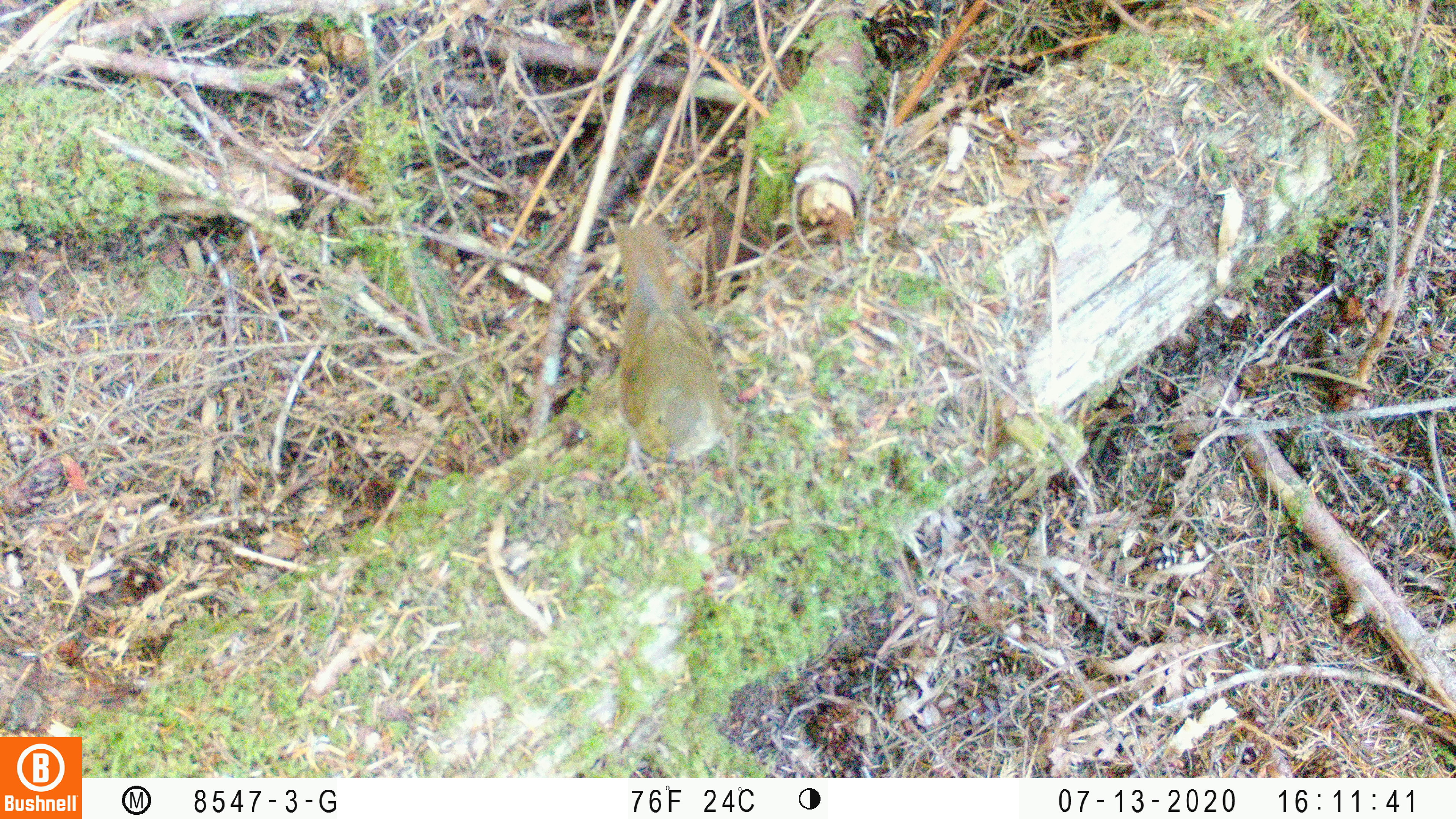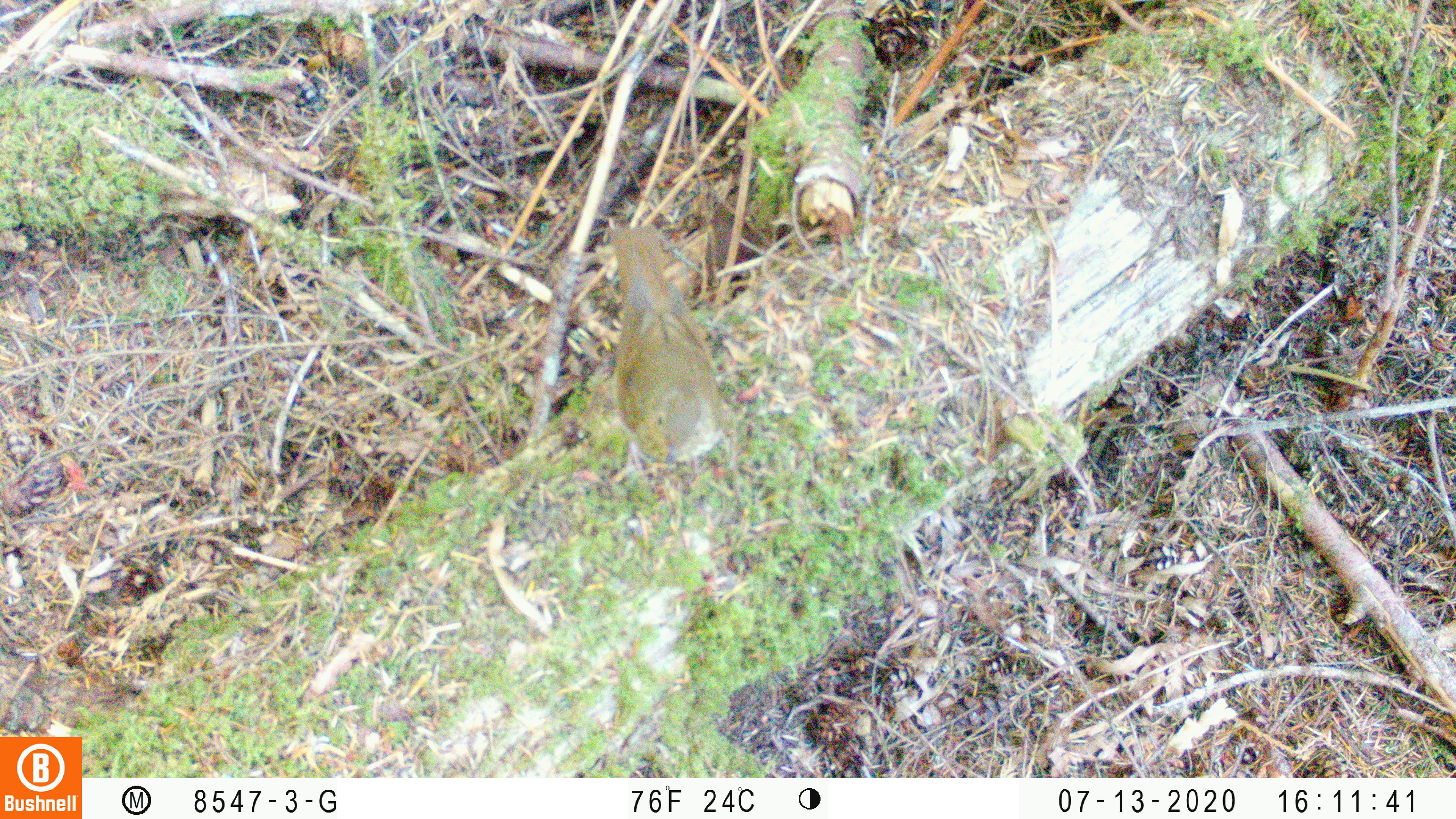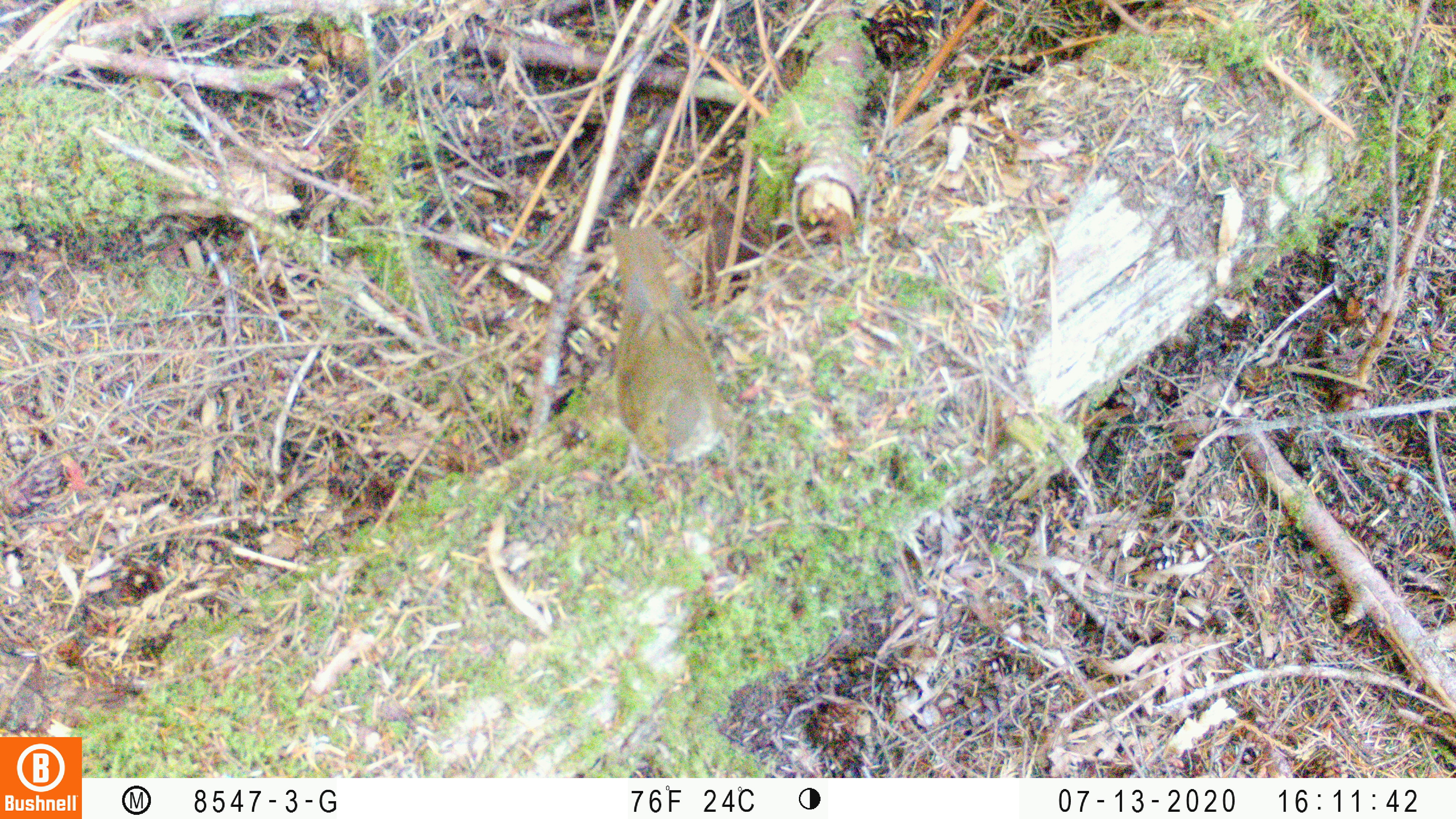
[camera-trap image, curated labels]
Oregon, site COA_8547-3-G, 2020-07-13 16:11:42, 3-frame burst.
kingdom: Animalia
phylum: Chordata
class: Aves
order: Passeriformes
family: Turdidae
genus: Catharus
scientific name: Catharus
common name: brown thrushes and nightingale-thrushes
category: catharus species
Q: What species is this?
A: Catharus species (brown thrushes and nightingale-thrushes) (Catharus).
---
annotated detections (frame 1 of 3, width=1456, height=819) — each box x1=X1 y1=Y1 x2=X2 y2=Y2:
catharus species: x1=611 y1=217 x2=733 y2=470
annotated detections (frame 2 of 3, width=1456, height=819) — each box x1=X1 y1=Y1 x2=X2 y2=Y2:
catharus species: x1=607 y1=223 x2=722 y2=469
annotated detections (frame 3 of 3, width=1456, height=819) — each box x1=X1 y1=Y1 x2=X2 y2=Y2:
catharus species: x1=608 y1=219 x2=722 y2=469